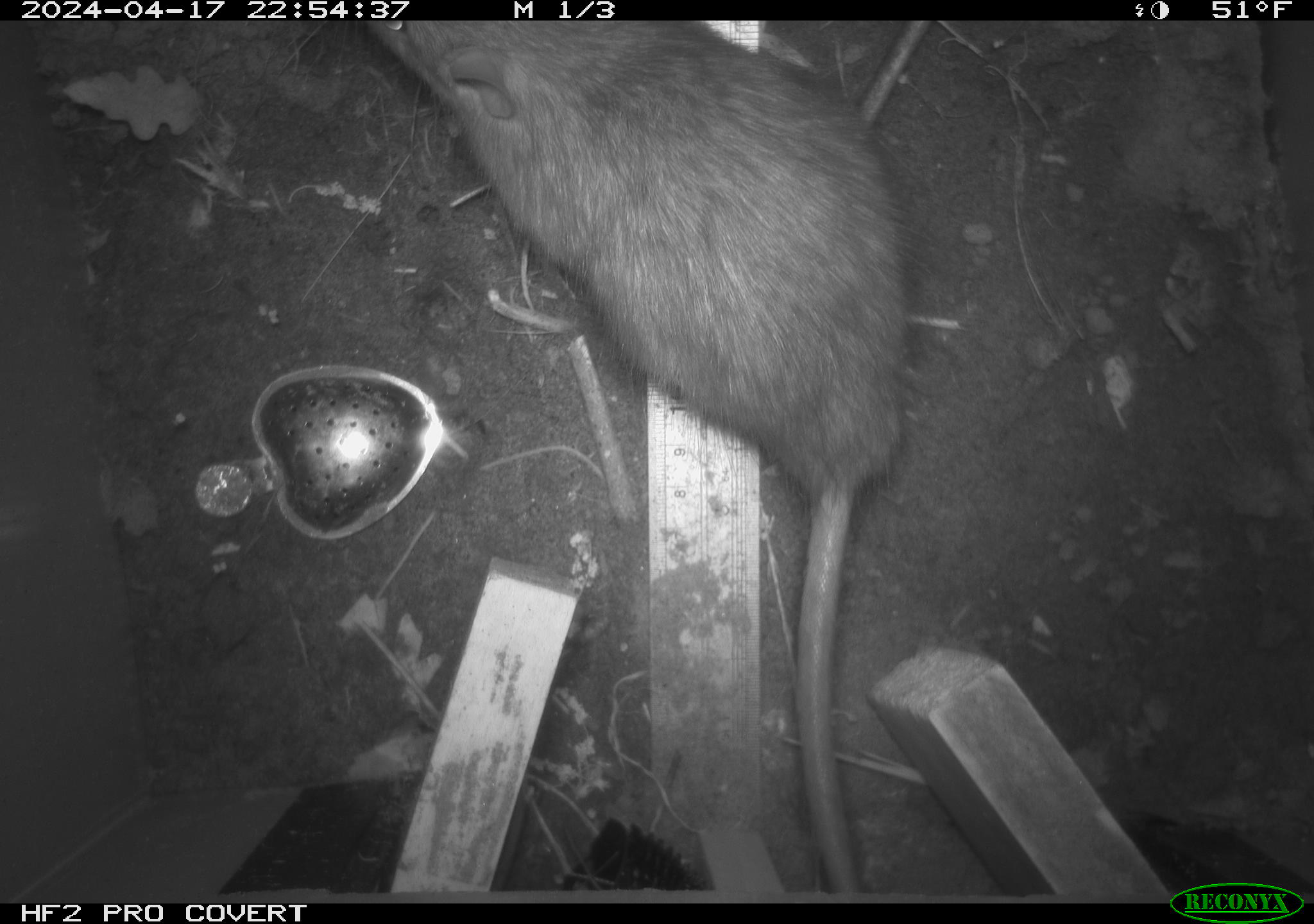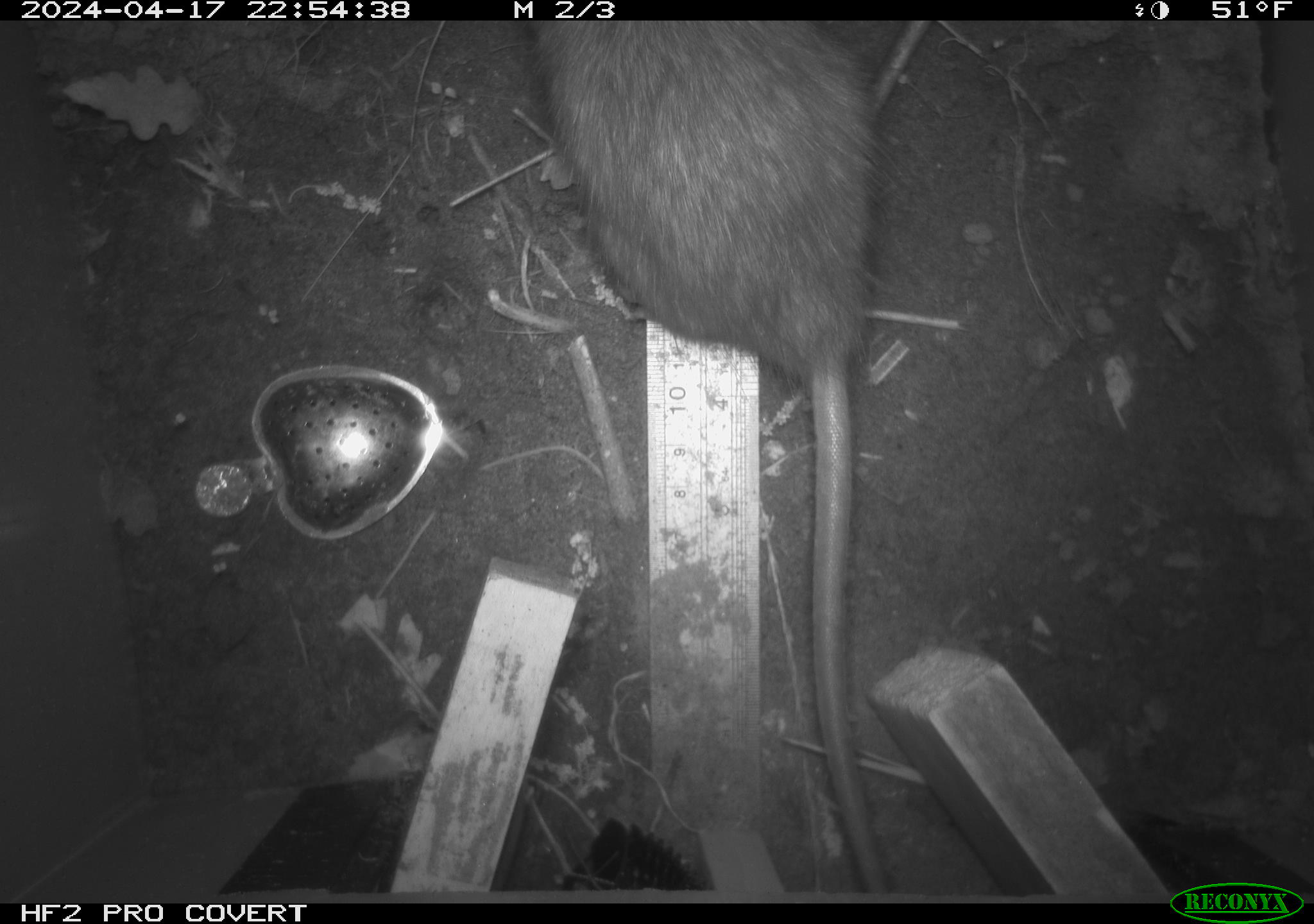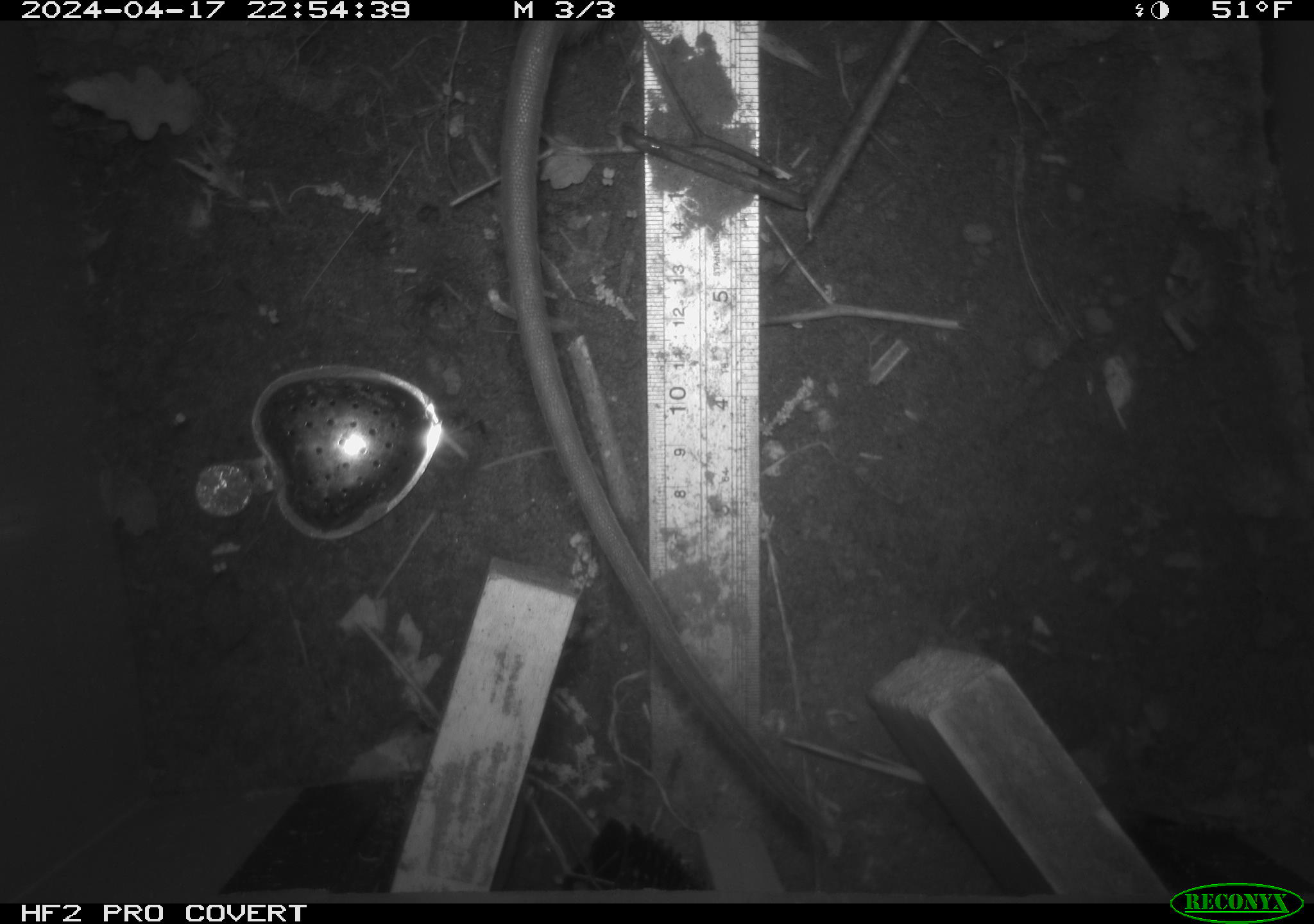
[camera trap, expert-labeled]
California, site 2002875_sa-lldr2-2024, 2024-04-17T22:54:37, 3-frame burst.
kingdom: Animalia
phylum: Chordata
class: Mammalia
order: Rodentia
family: Muridae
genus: Rattus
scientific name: Rattus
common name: rat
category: rattus species